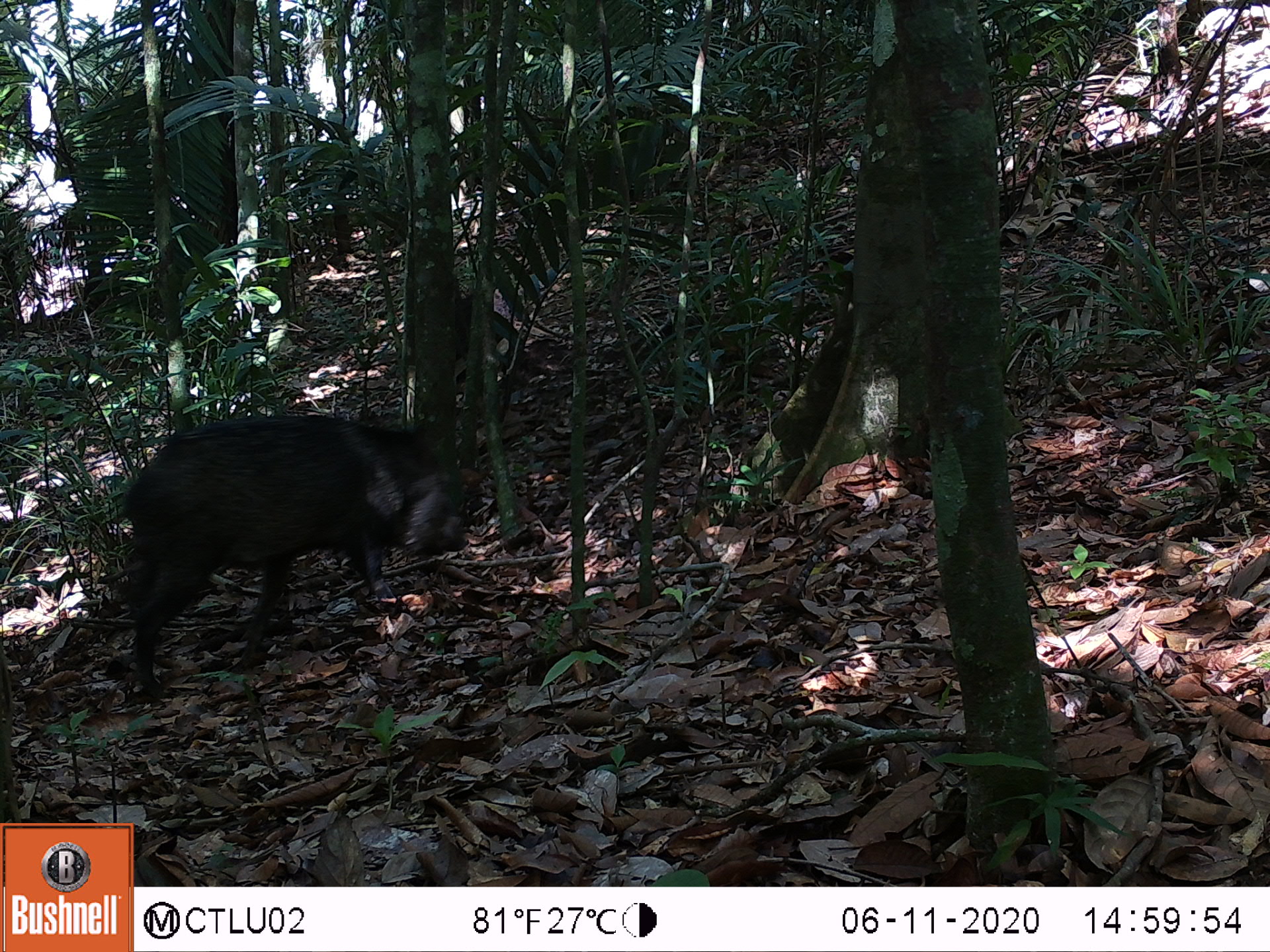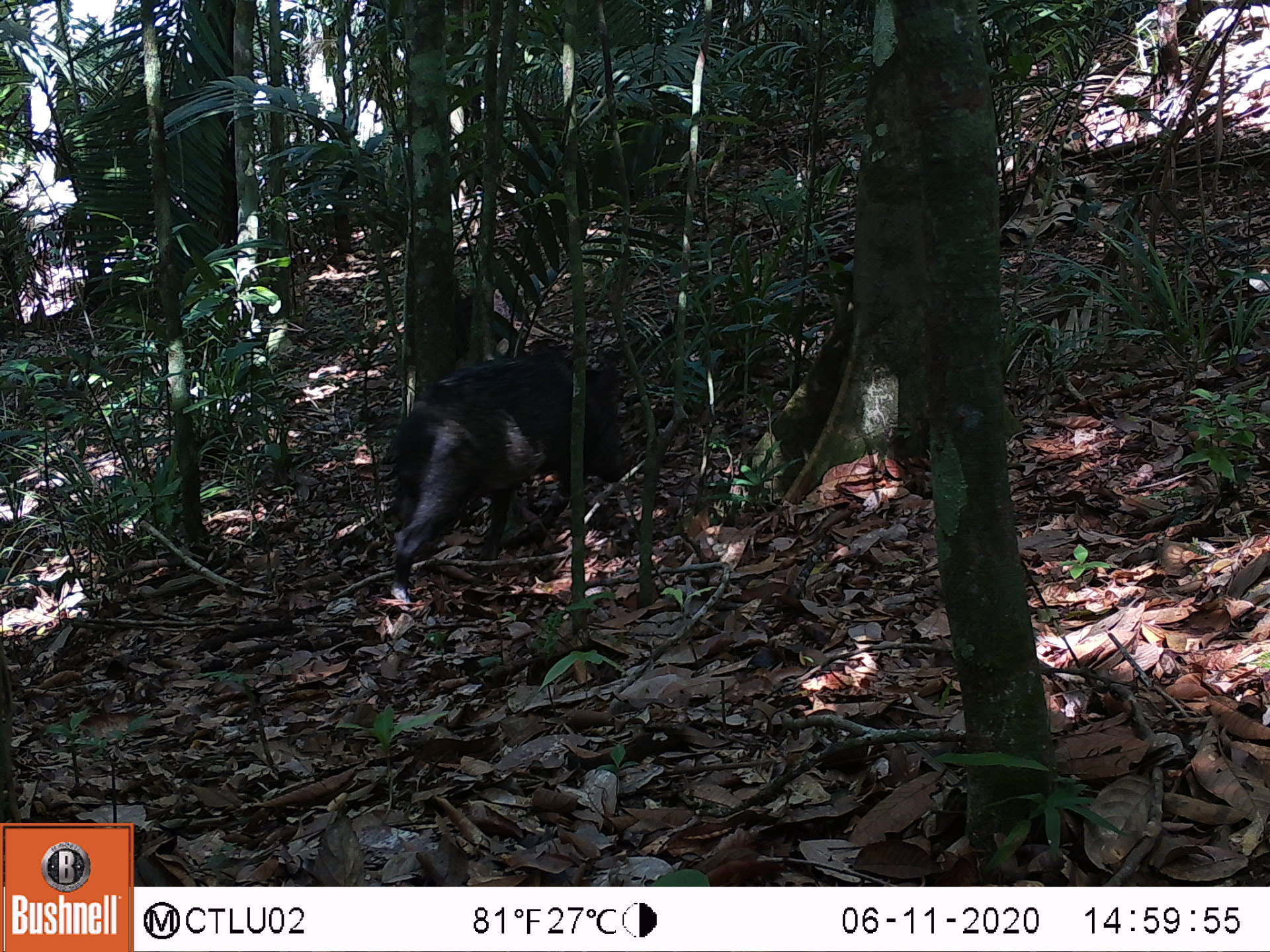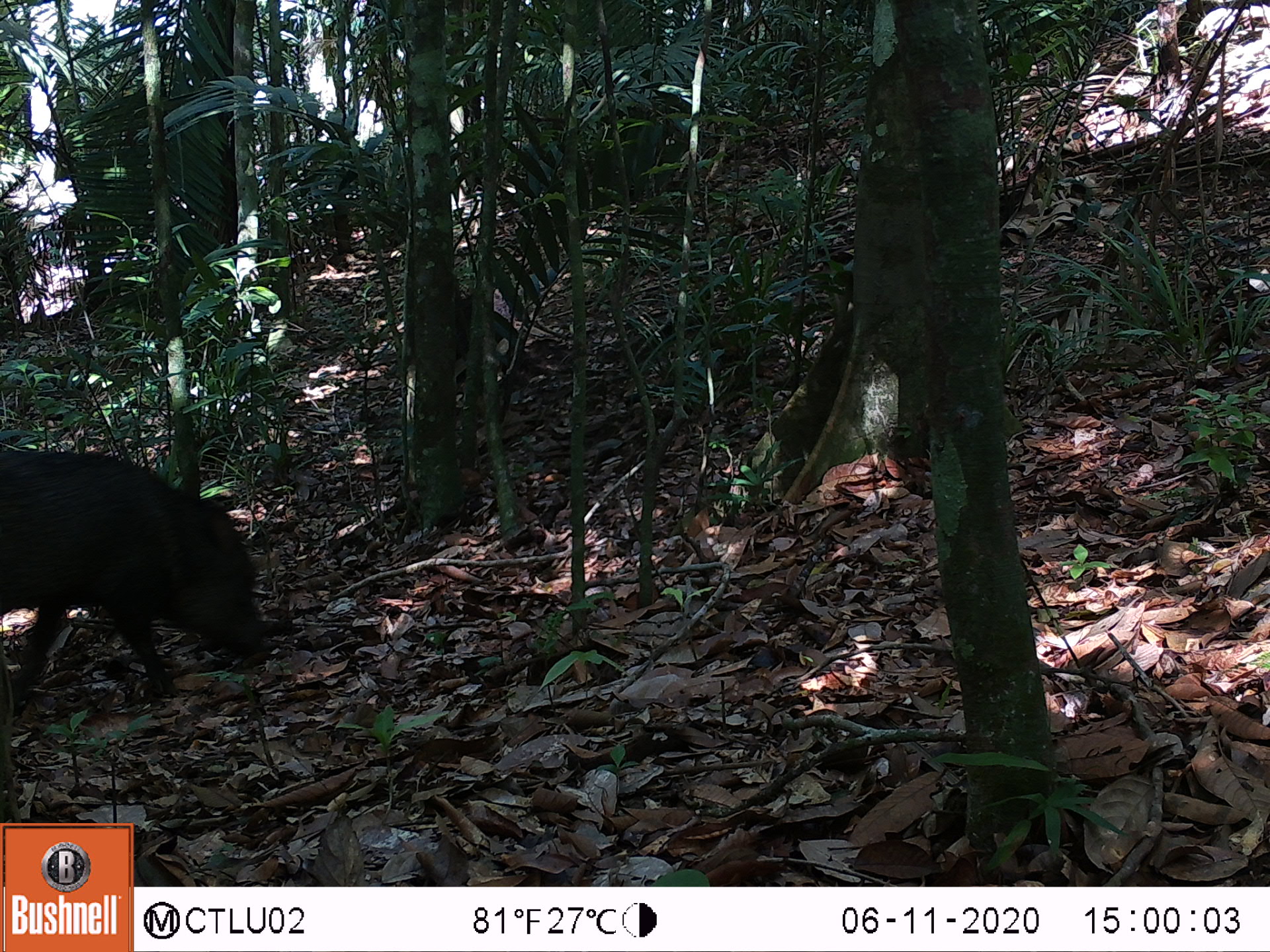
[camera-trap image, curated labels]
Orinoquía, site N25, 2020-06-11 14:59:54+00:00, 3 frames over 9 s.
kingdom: Animalia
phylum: Chordata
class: Mammalia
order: Artiodactyla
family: Tayassuidae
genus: Pecari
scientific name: Pecari tajacu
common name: collared peccary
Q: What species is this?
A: Collared peccary (Pecari tajacu).